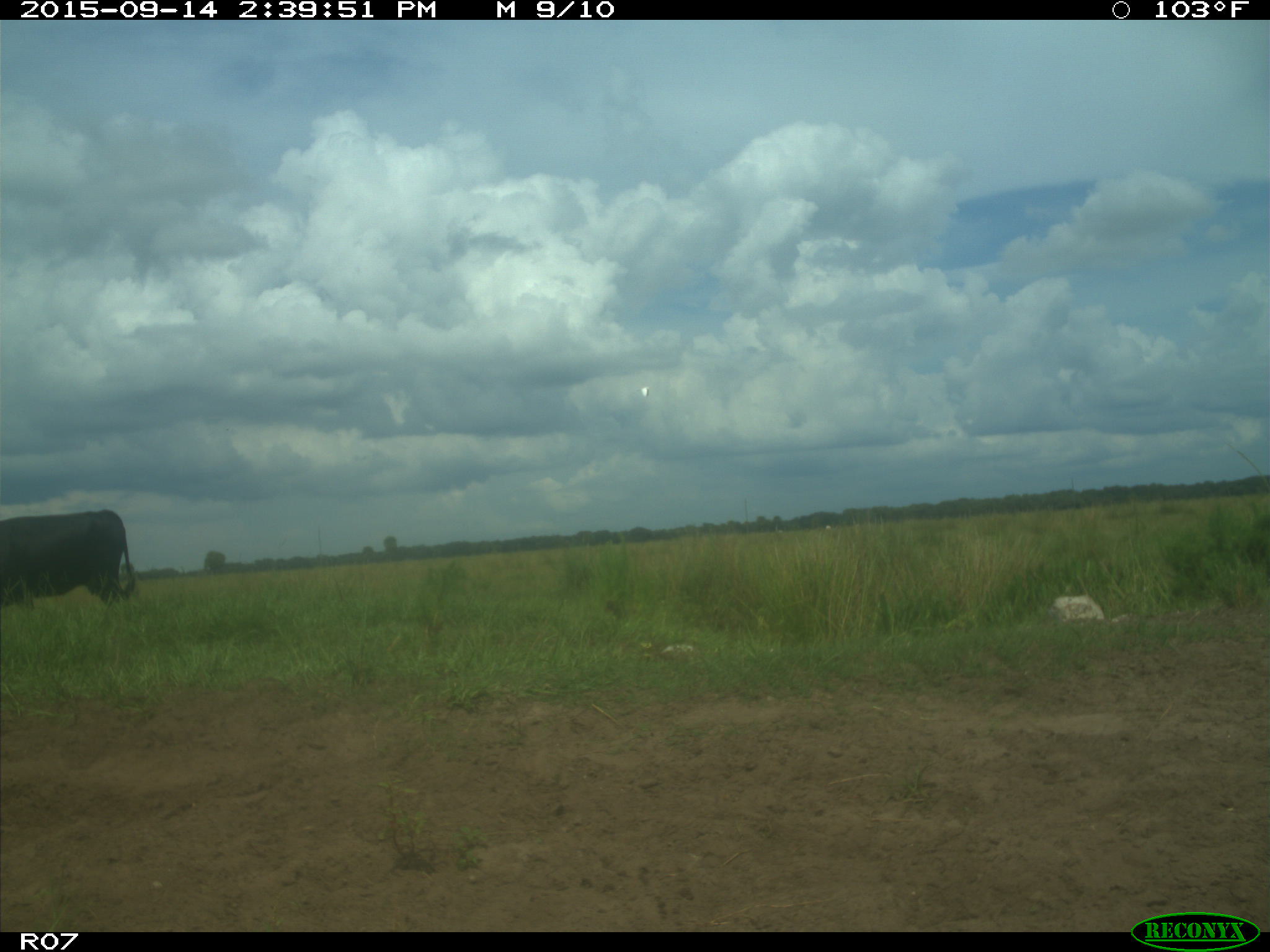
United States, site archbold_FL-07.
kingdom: Animalia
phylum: Chordata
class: Mammalia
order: Artiodactyla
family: Bovidae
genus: Bos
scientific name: Bos taurus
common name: domestic cow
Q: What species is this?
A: Bos taurus (domestic cow).